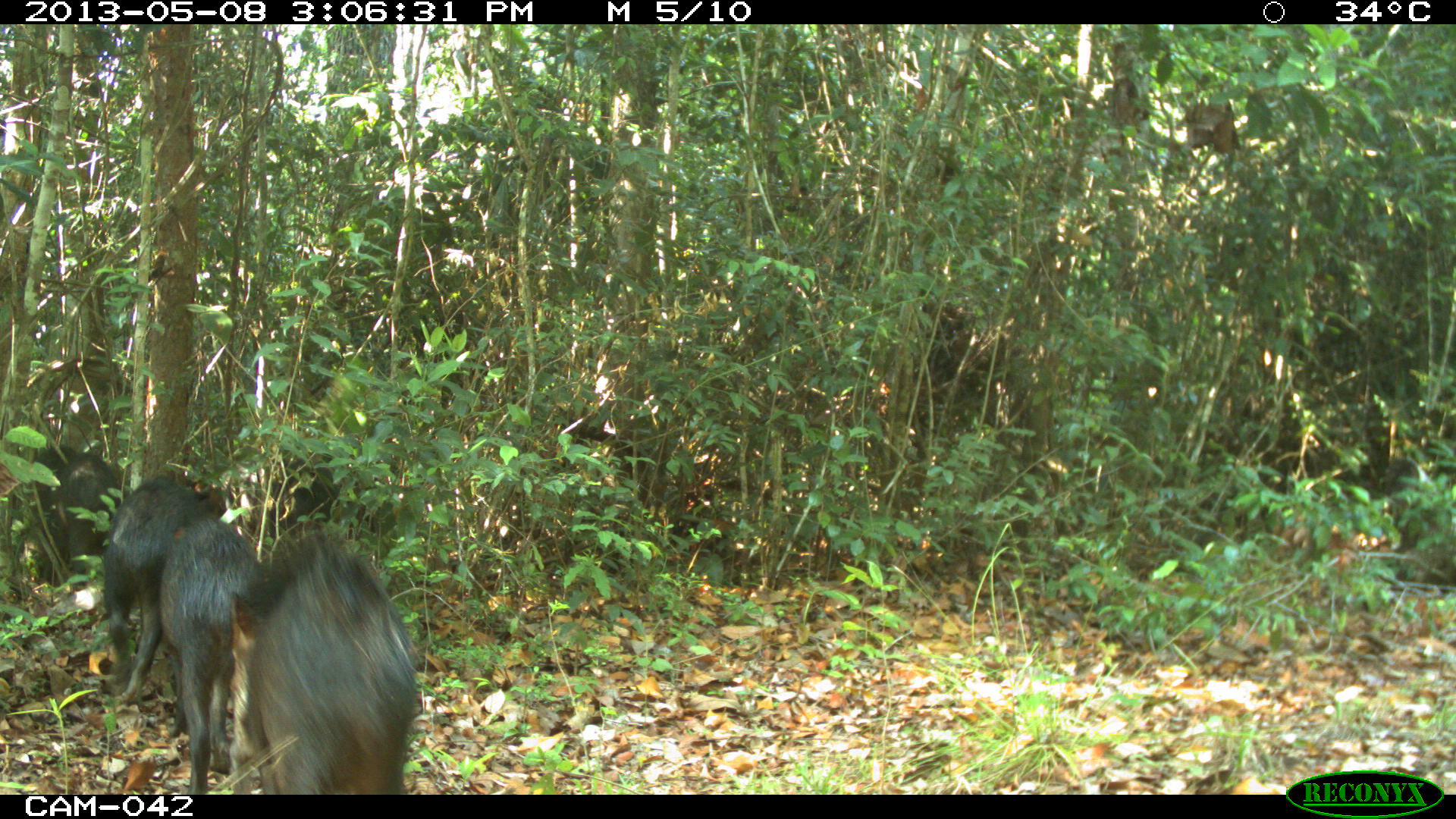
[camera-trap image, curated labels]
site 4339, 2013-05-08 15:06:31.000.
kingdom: Animalia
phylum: Chordata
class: Mammalia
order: Artiodactyla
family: Tayassuidae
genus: Tayassu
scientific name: Tayassu pecari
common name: white-lipped peccary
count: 32